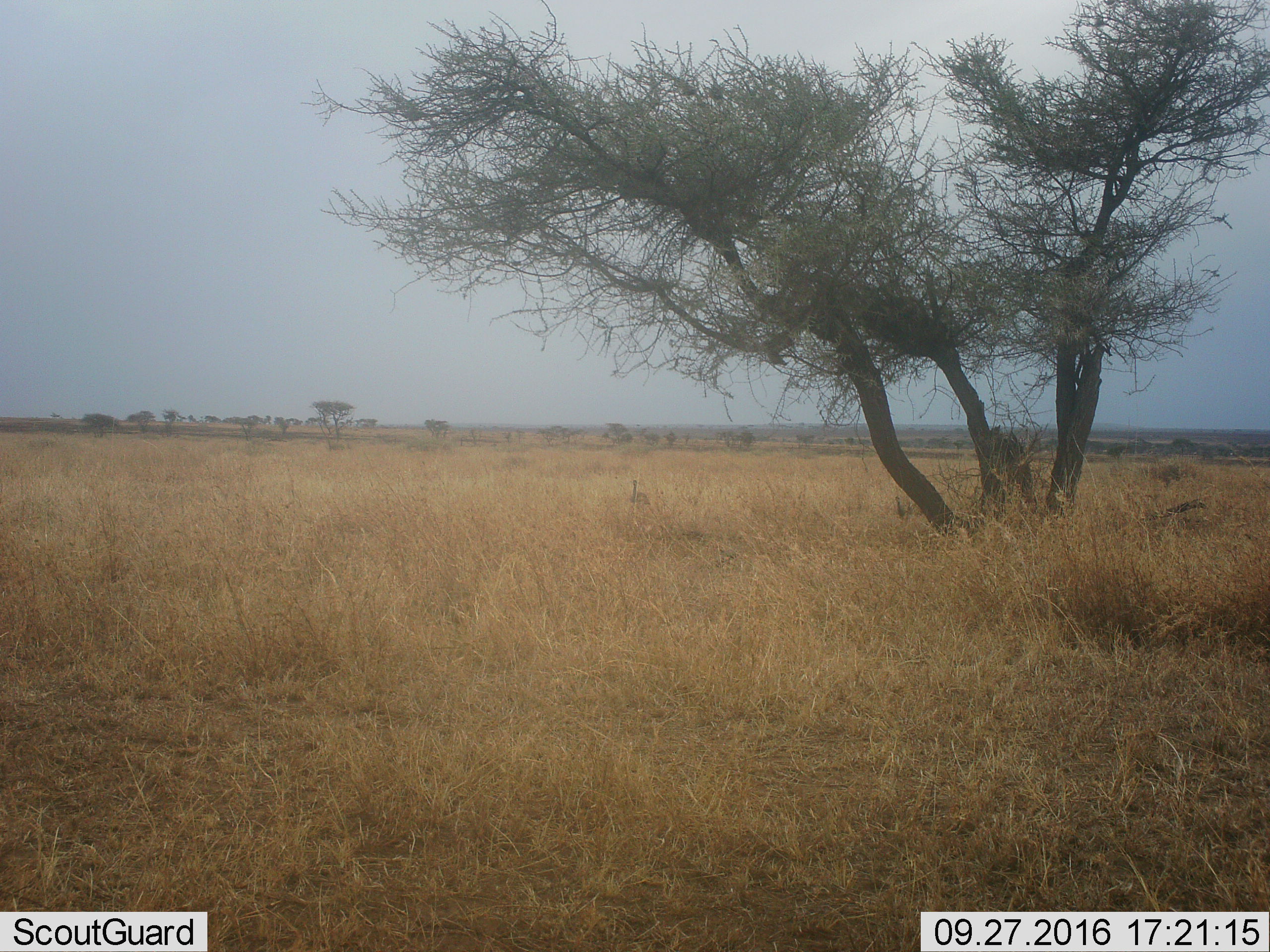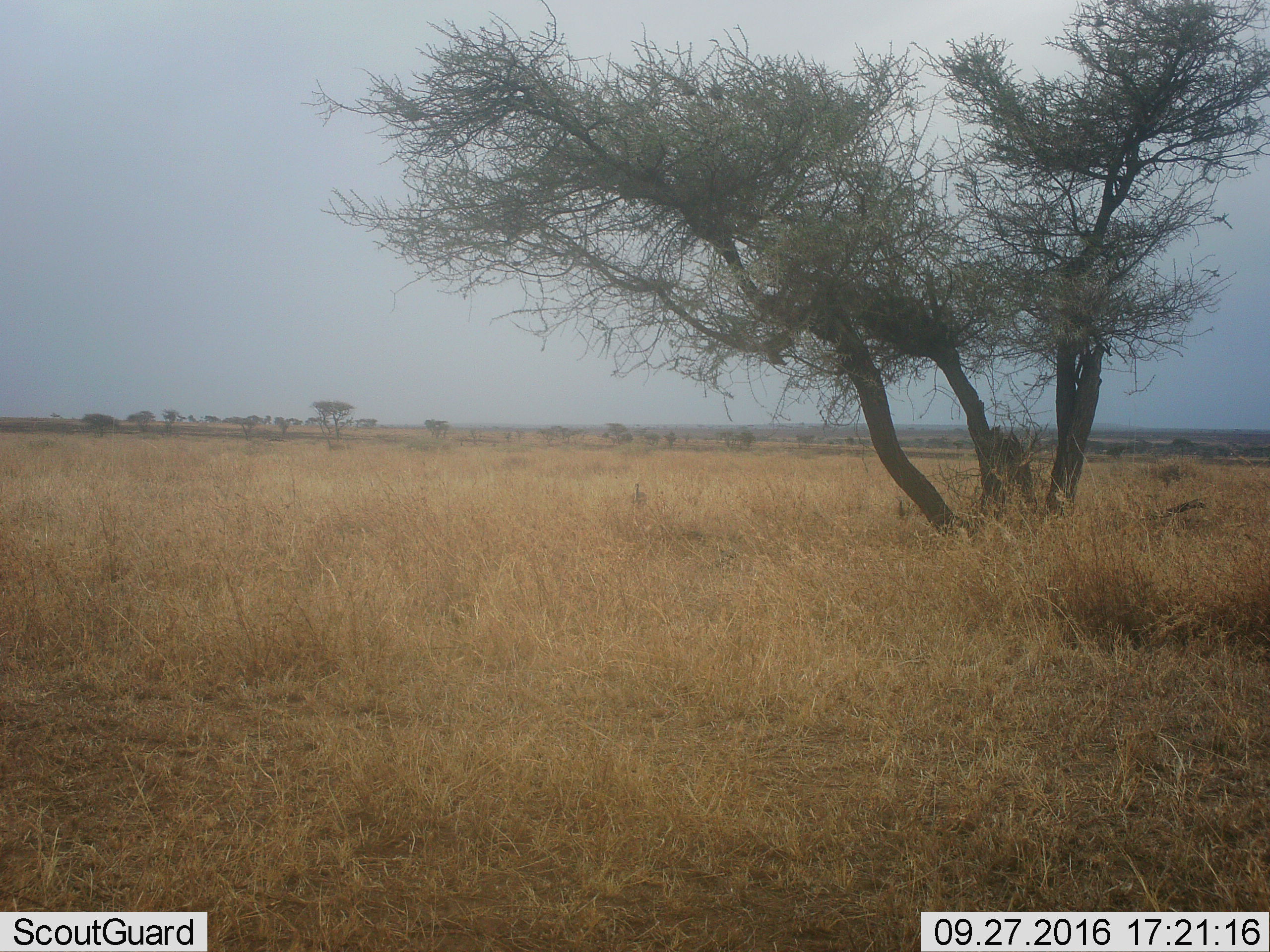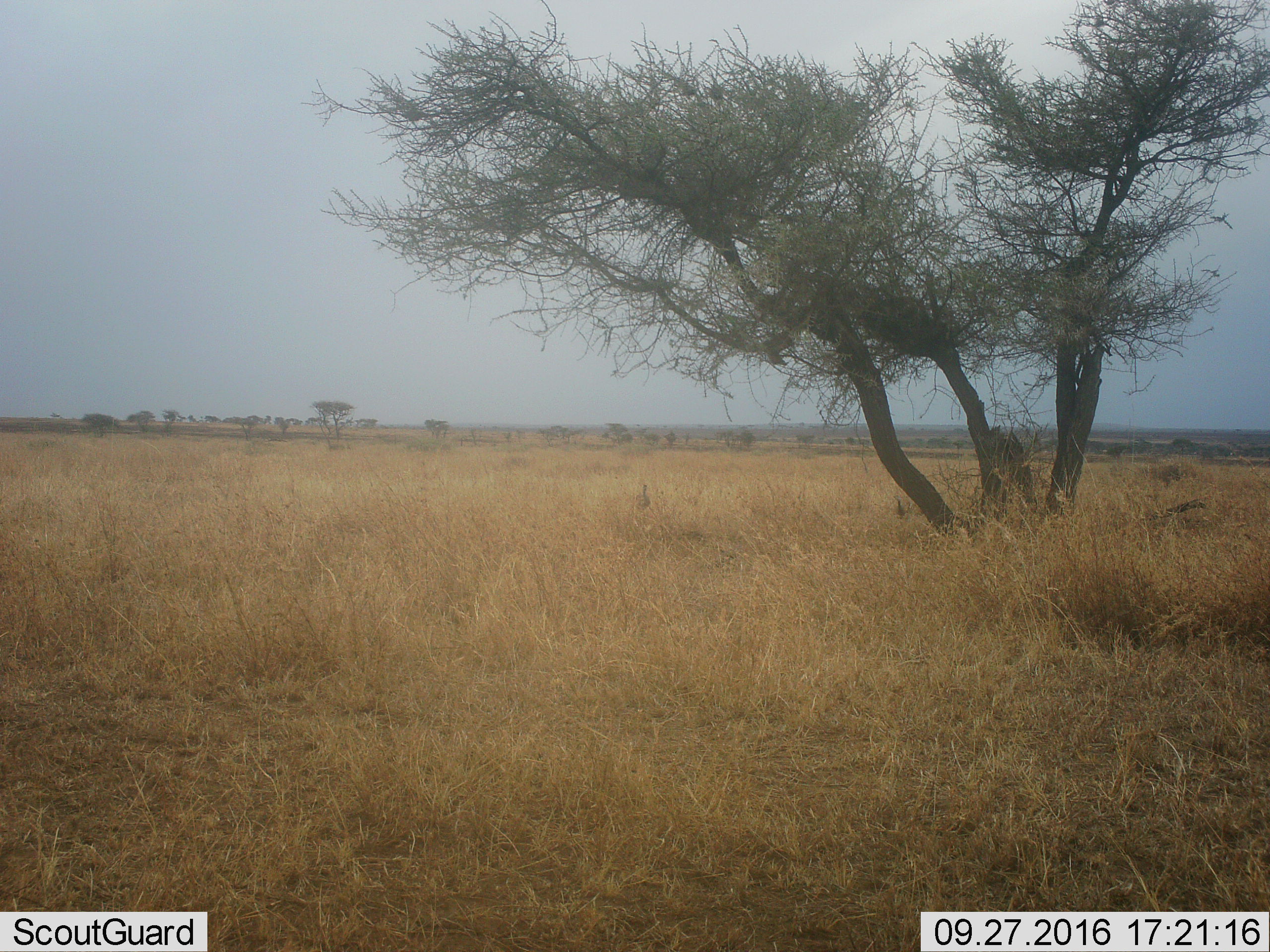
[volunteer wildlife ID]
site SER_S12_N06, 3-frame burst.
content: unidentified animal